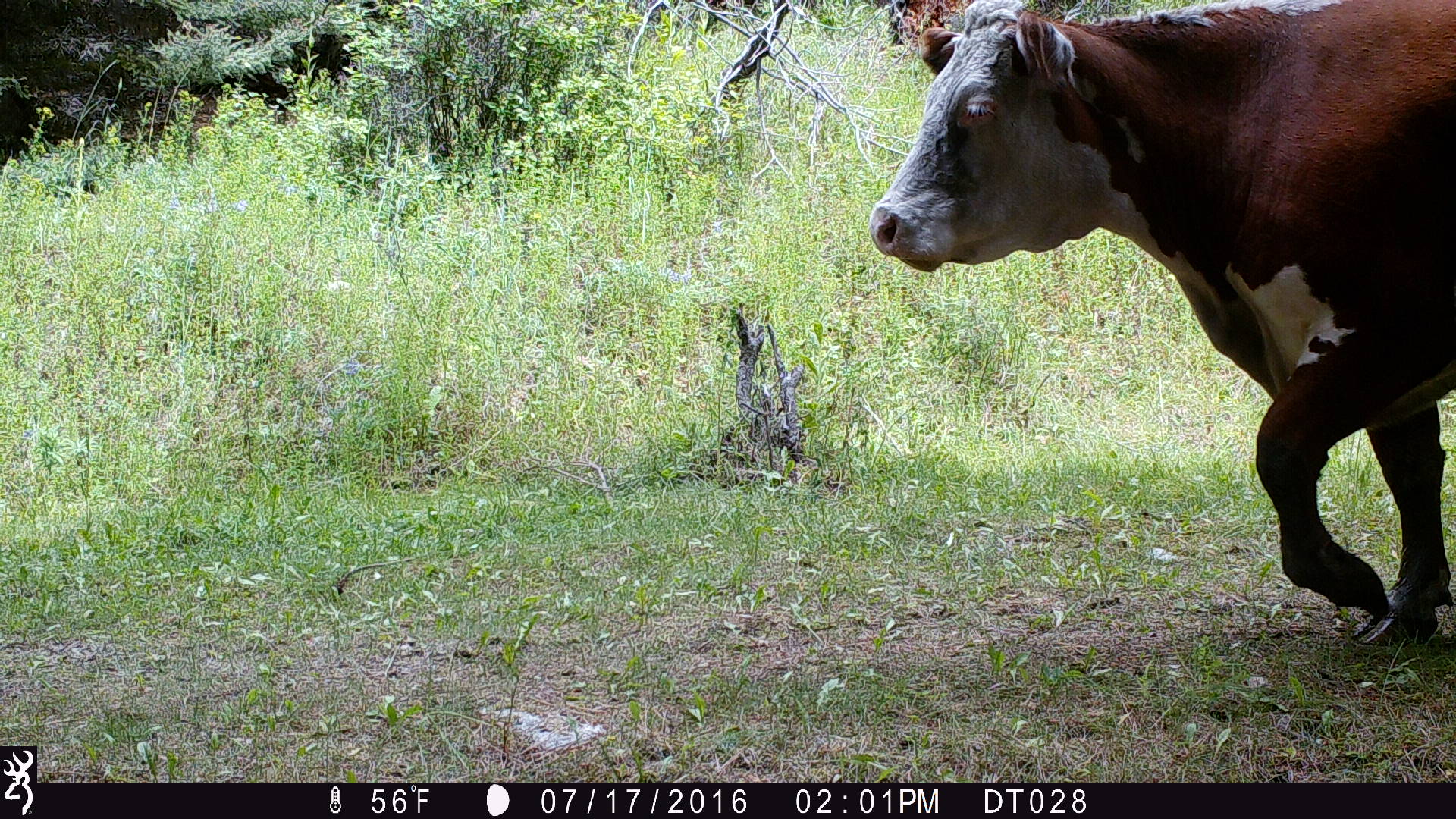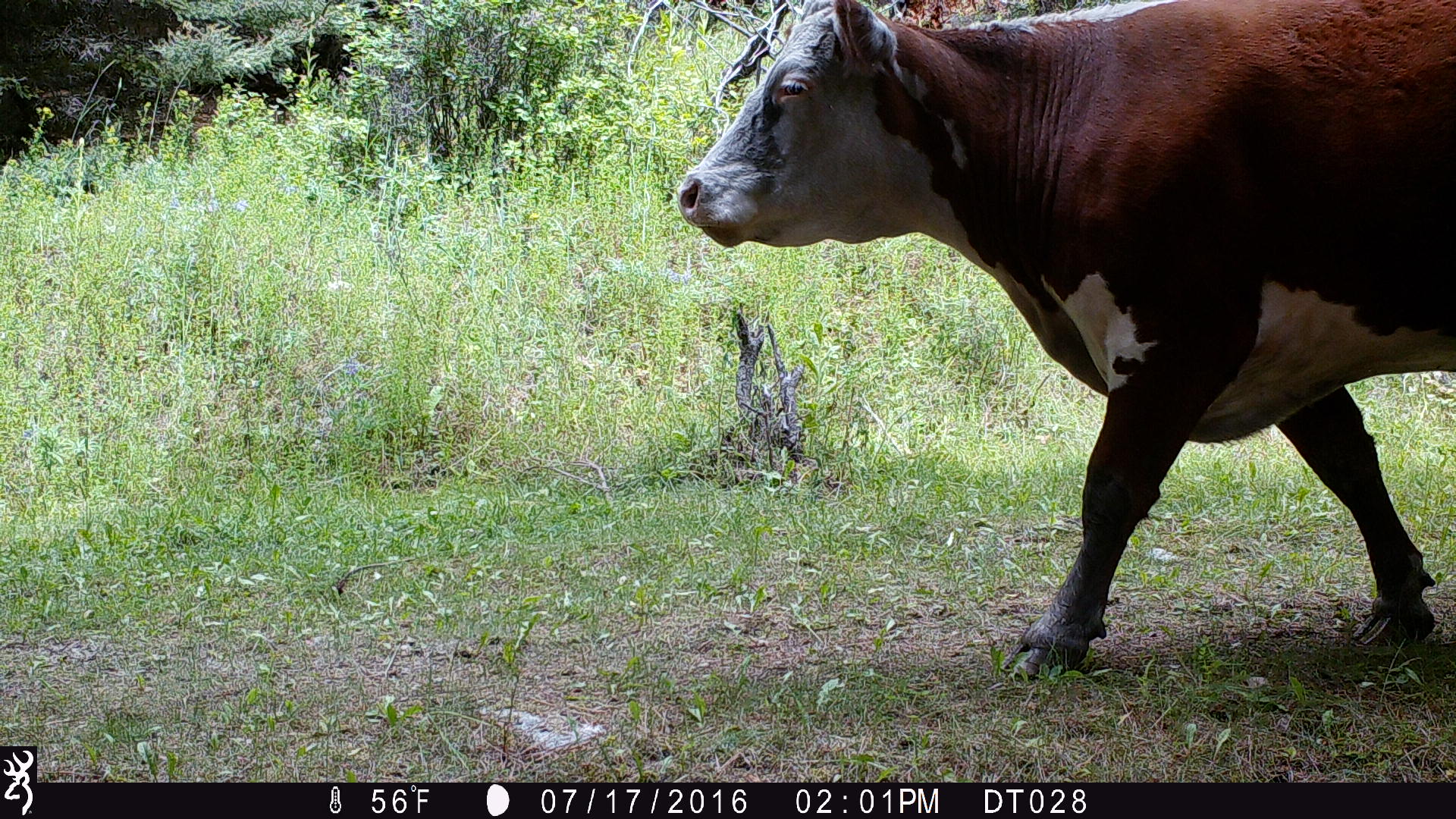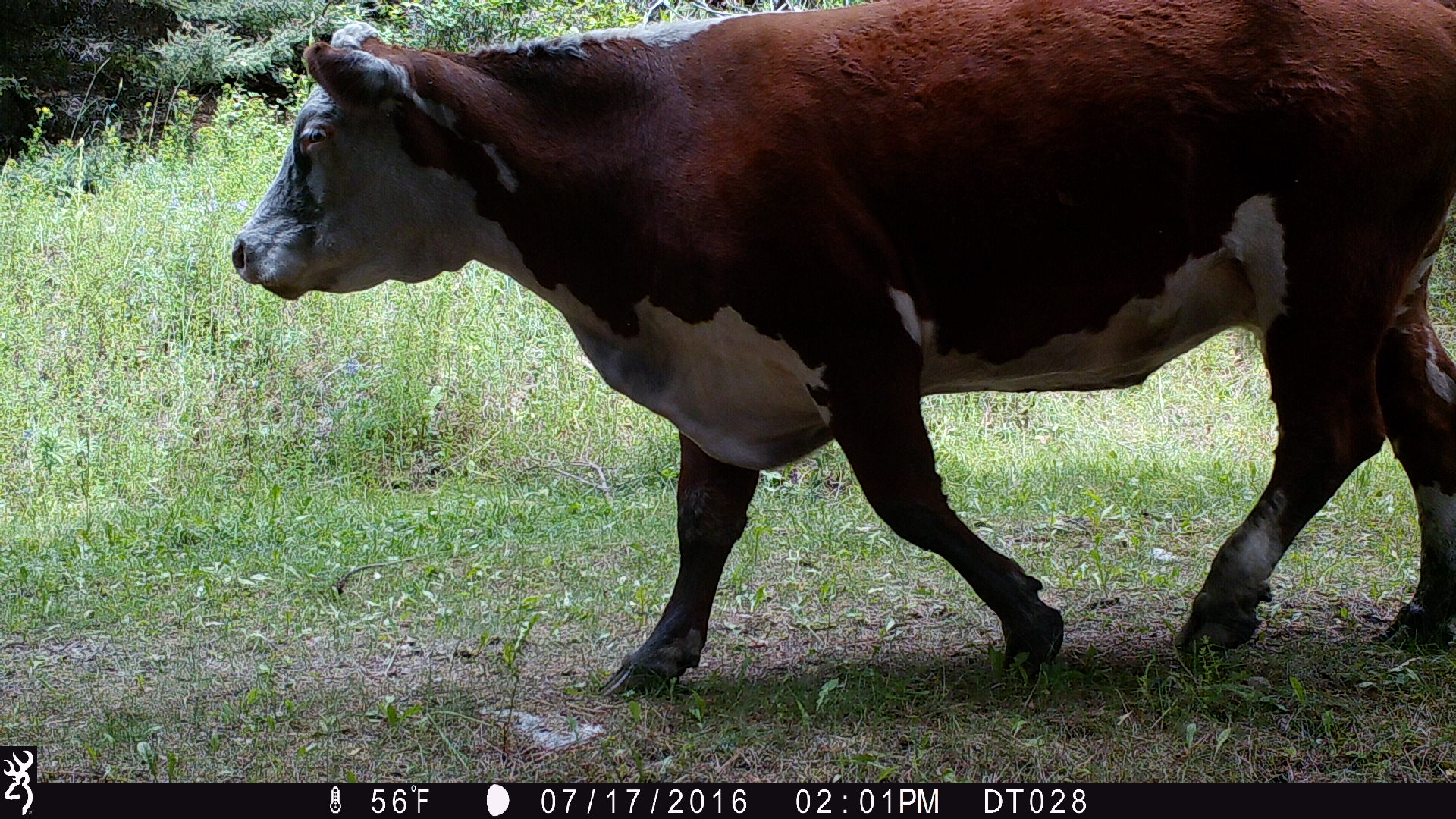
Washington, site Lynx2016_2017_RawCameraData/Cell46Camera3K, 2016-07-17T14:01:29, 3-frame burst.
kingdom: Animalia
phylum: Chordata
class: Mammalia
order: Artiodactyla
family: Bovidae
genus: Bos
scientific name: Bos taurus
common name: domestic cattle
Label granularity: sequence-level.